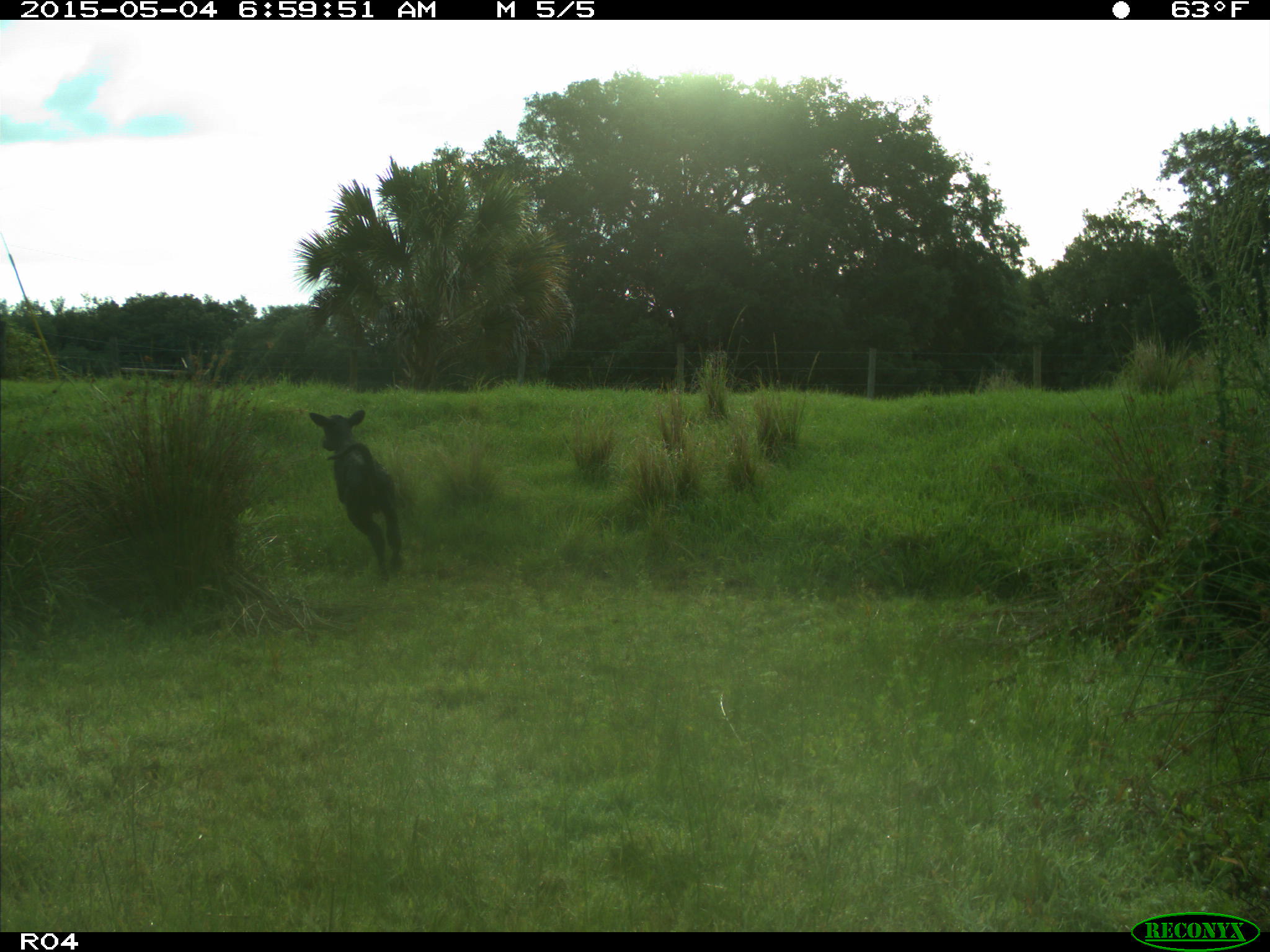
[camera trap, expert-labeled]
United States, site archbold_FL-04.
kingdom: Animalia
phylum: Chordata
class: Mammalia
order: Artiodactyla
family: Bovidae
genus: Bos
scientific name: Bos taurus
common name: domestic cow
Bos taurus (domestic cow).